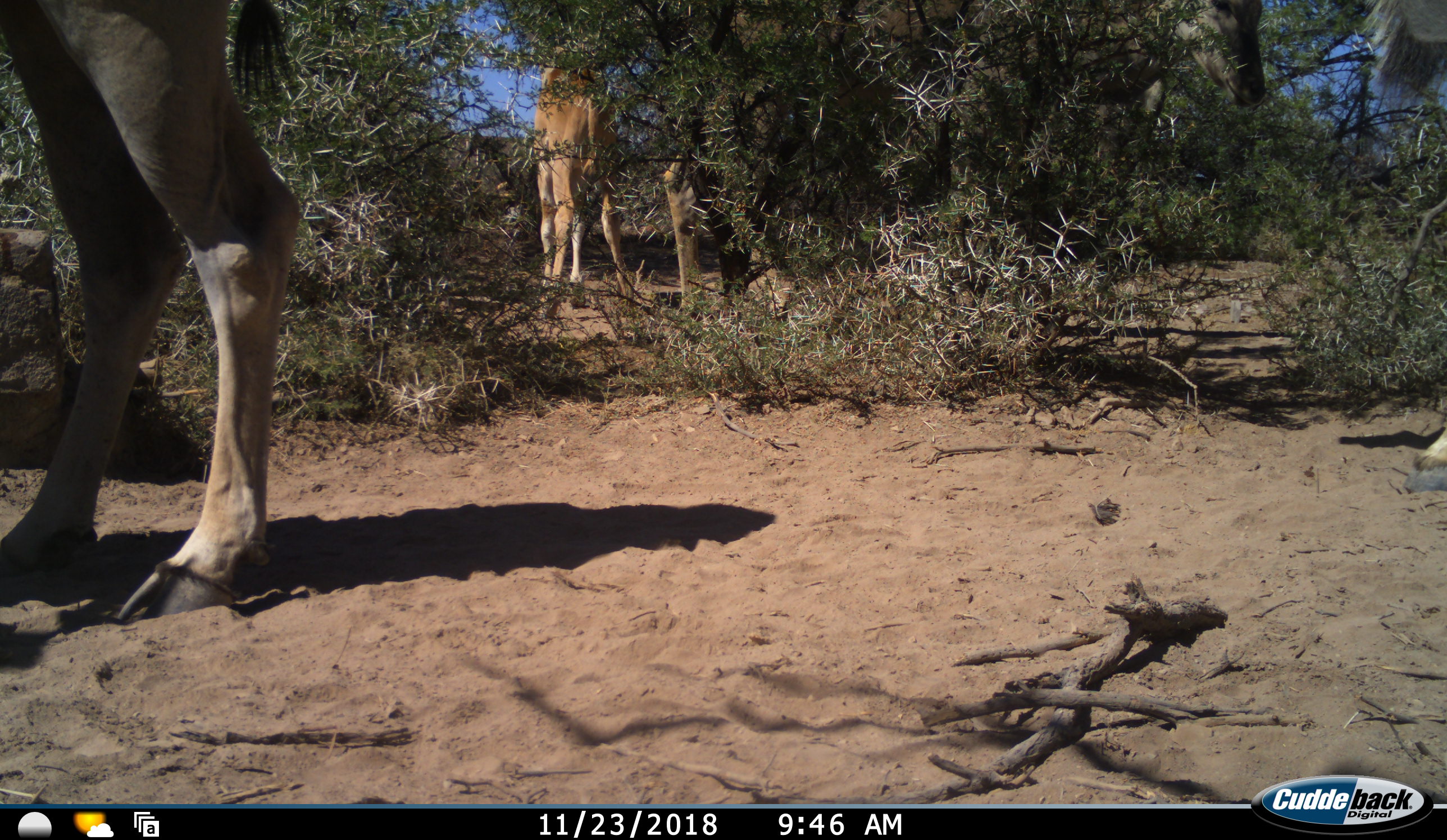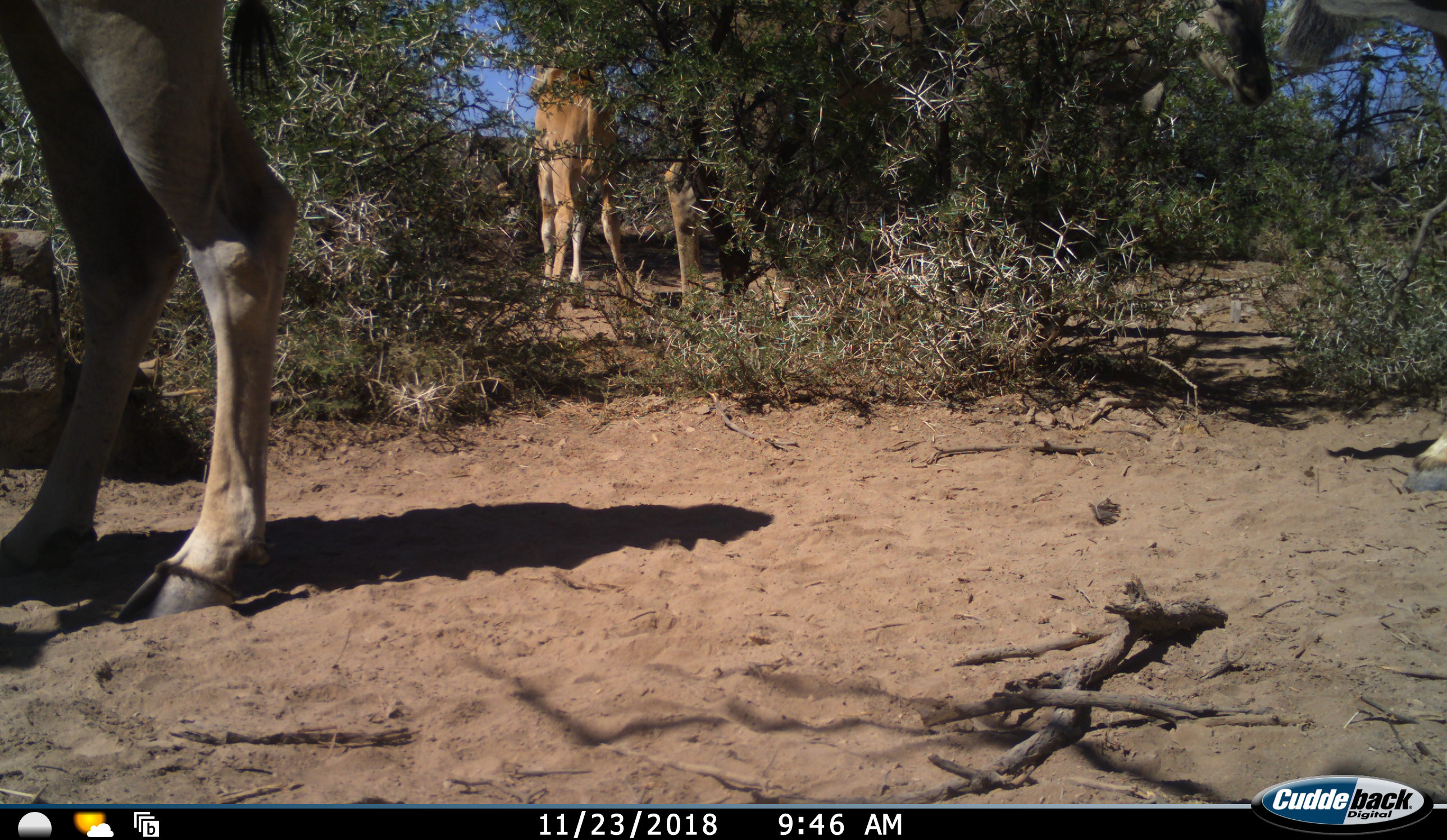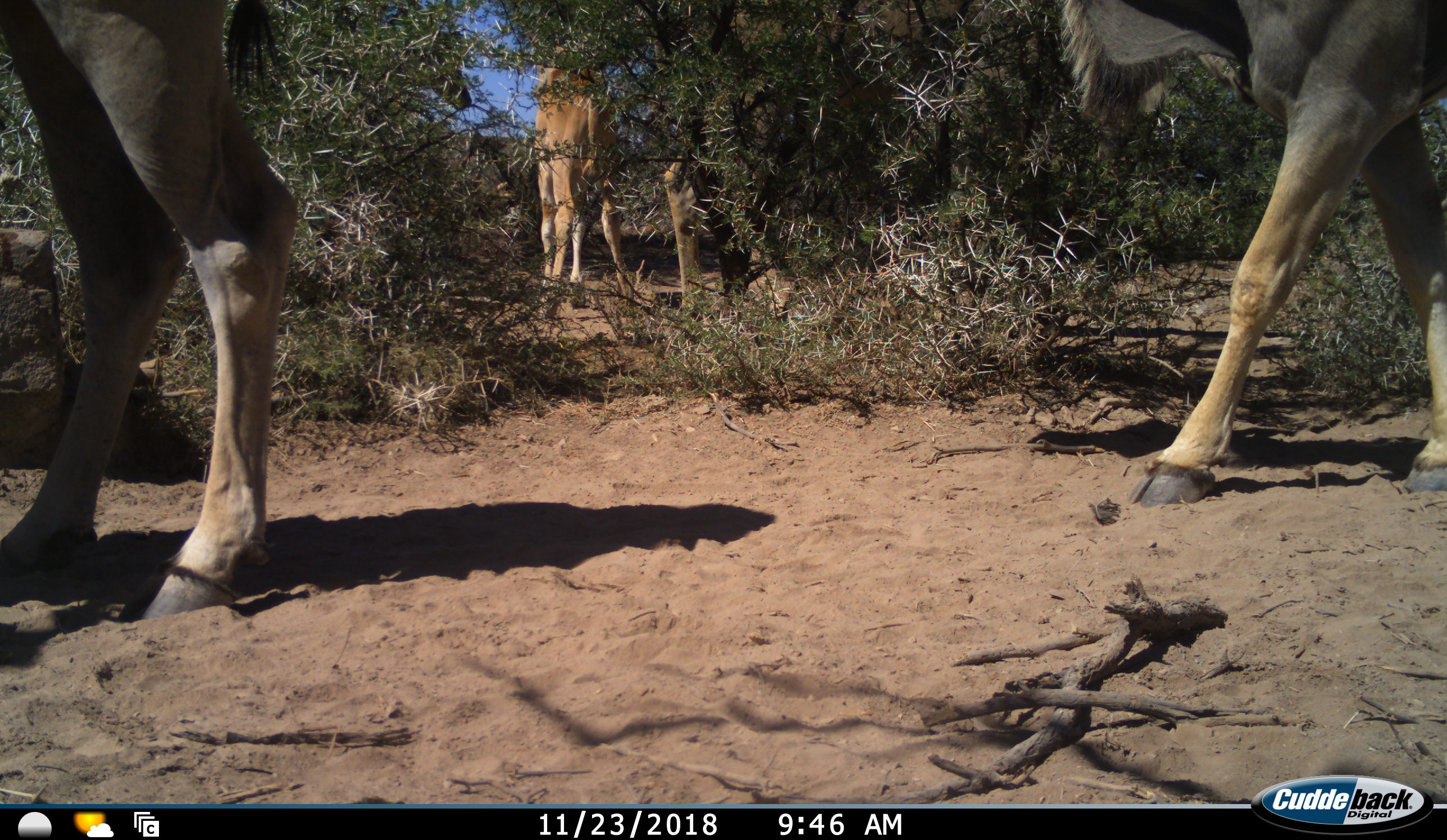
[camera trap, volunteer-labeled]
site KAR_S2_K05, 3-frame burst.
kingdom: Animalia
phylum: Chordata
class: Mammalia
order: Artiodactyla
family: Bovidae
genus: Tragelaphus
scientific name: Tragelaphus oryx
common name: eland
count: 3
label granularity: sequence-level